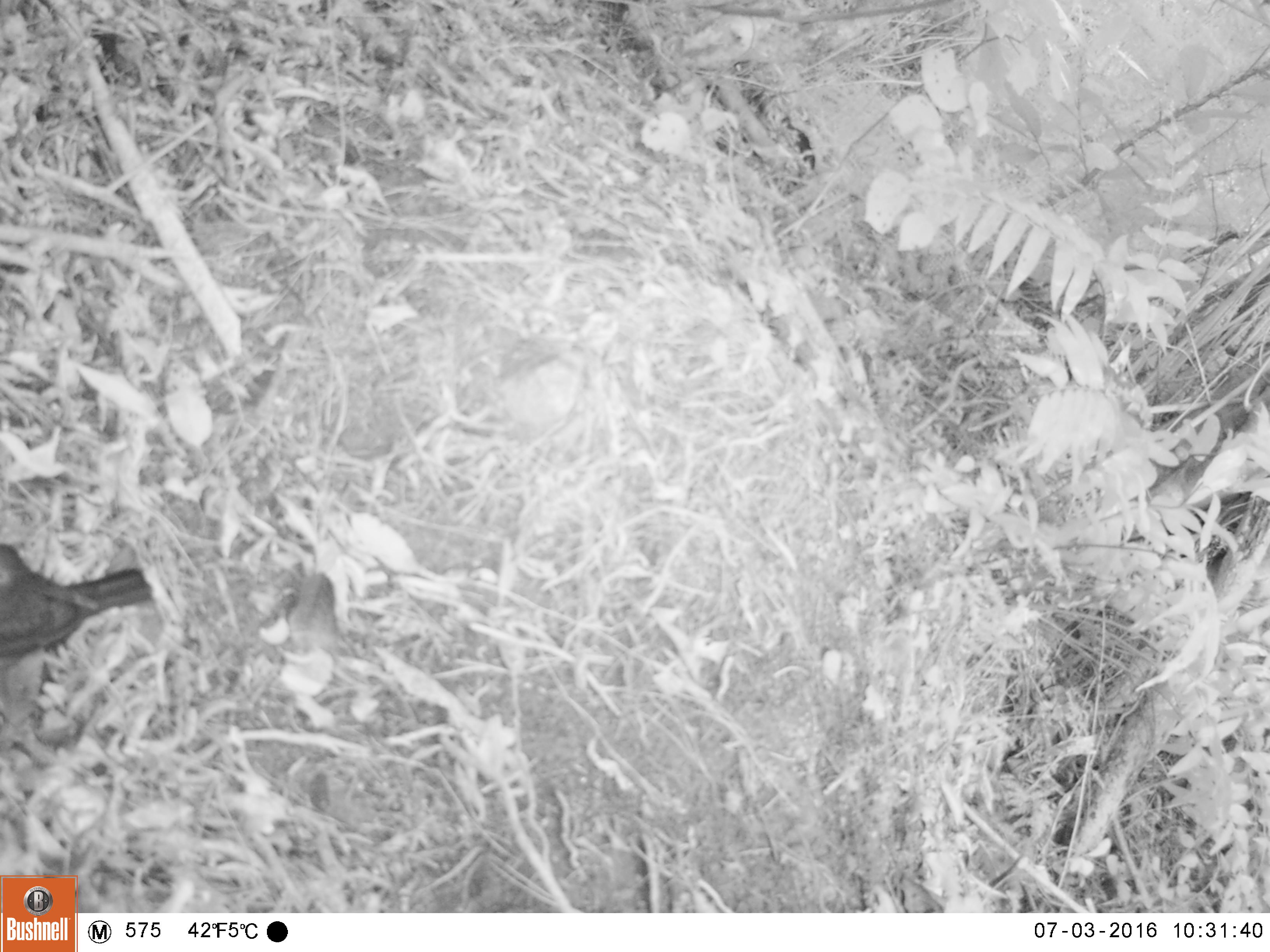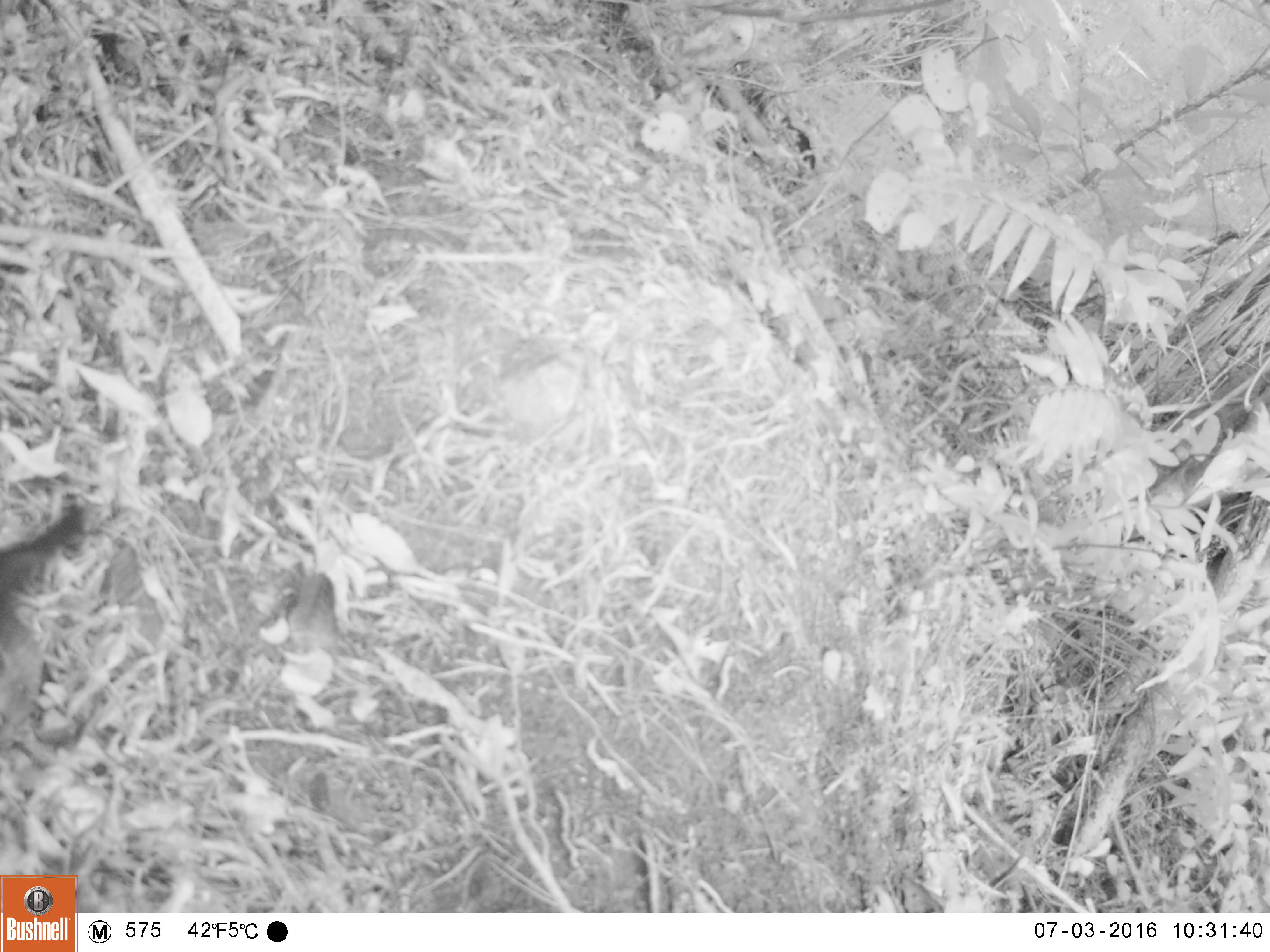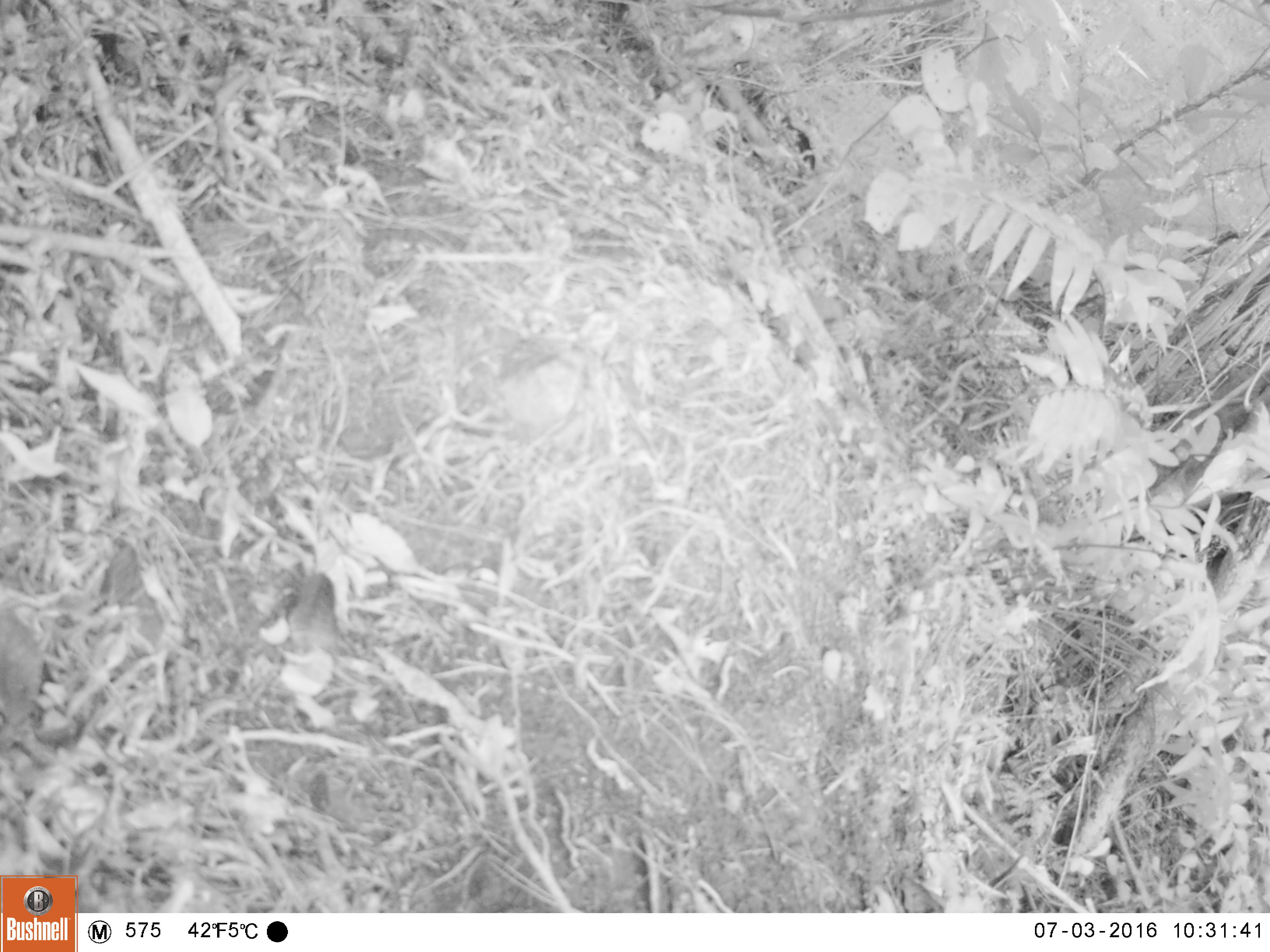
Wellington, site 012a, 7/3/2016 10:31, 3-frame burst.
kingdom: Animalia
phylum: Chordata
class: Aves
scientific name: Aves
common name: bird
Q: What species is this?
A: Bird (Aves).